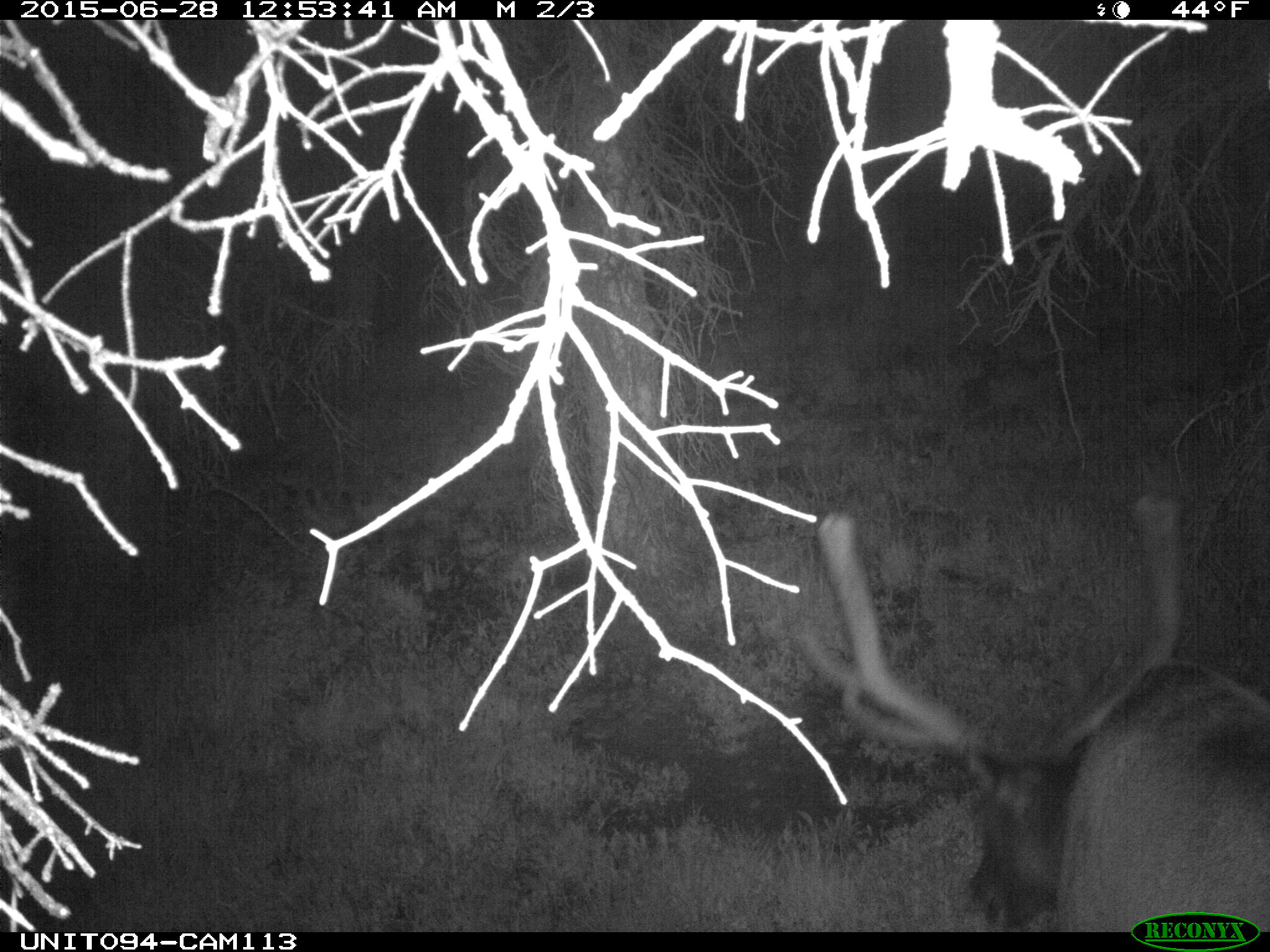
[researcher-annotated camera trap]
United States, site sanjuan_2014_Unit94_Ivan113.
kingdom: Animalia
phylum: Chordata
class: Mammalia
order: Artiodactyla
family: Cervidae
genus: Cervus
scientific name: Cervus elaphus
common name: red deer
Cervus elaphus (red deer).